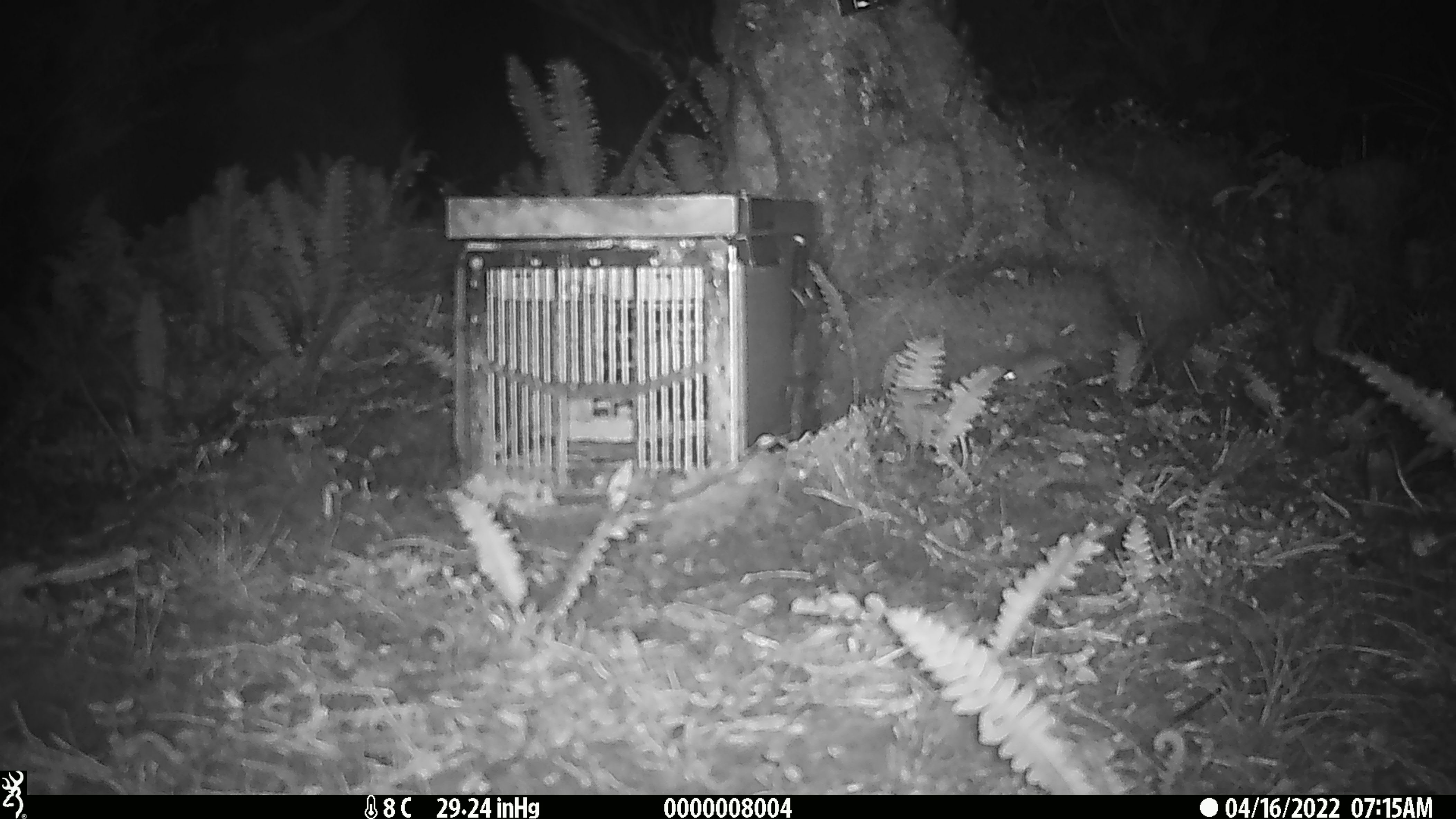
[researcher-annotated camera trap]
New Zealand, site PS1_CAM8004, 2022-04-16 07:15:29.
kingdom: Animalia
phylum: Chordata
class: Mammalia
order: Rodentia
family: Muridae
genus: Mus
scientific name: Mus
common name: mouse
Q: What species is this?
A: Mouse (Mus).